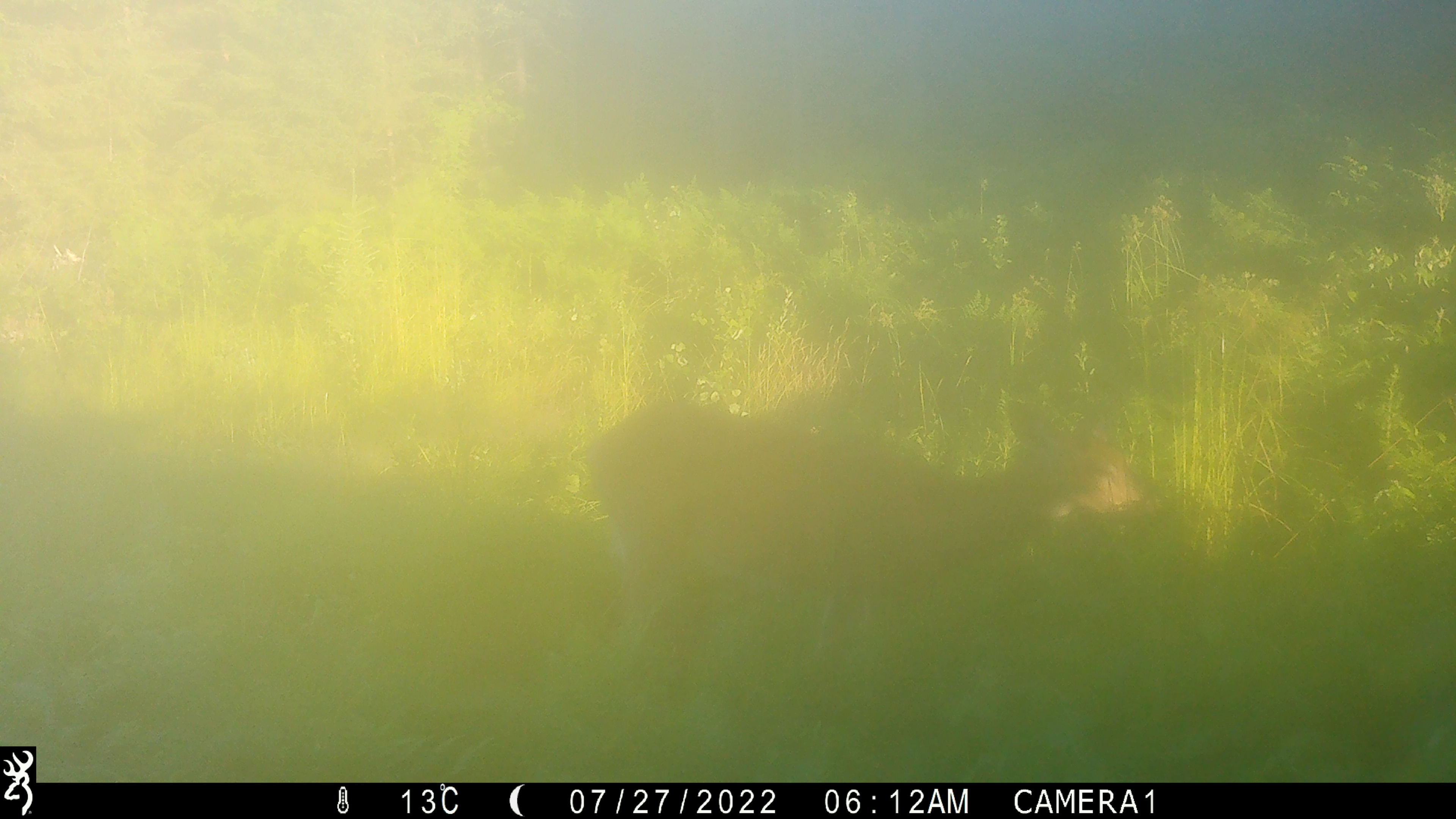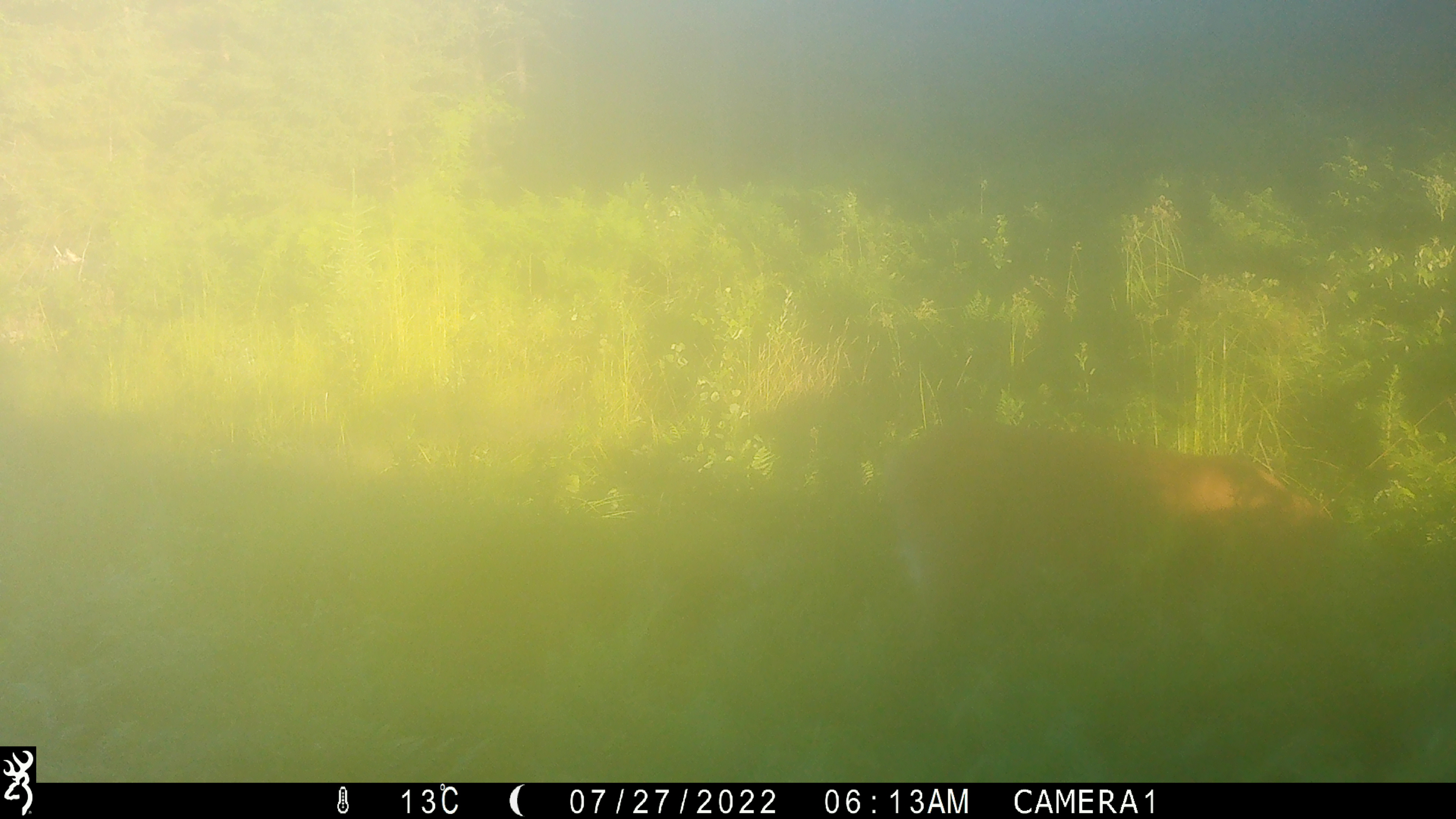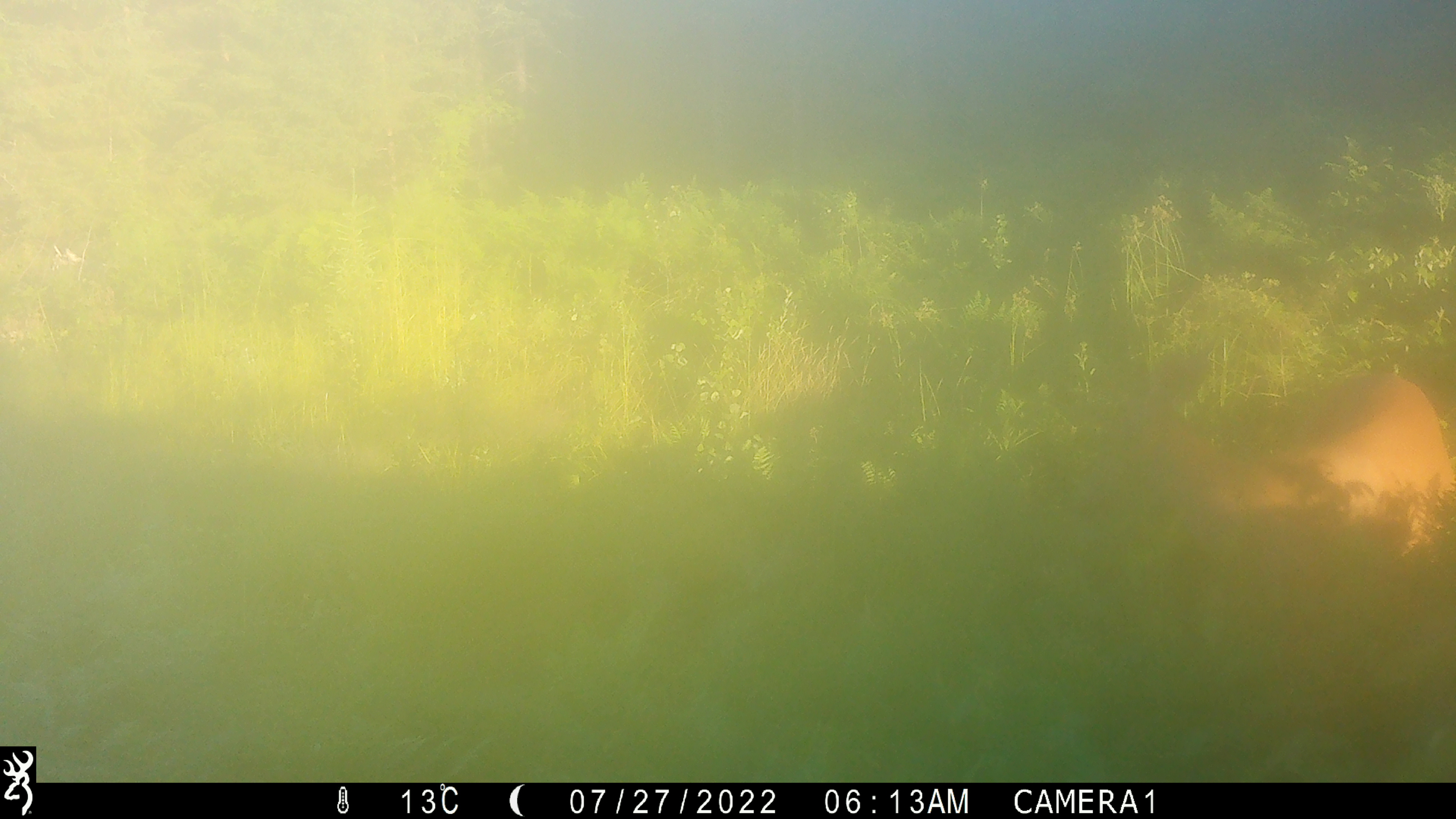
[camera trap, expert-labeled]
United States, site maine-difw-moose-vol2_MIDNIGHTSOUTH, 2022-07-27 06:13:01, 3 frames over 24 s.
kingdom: Animalia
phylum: Chordata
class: Mammalia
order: Artiodactyla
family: Cervidae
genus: Odocoileus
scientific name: Odocoileus virginianus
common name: white-tailed deer